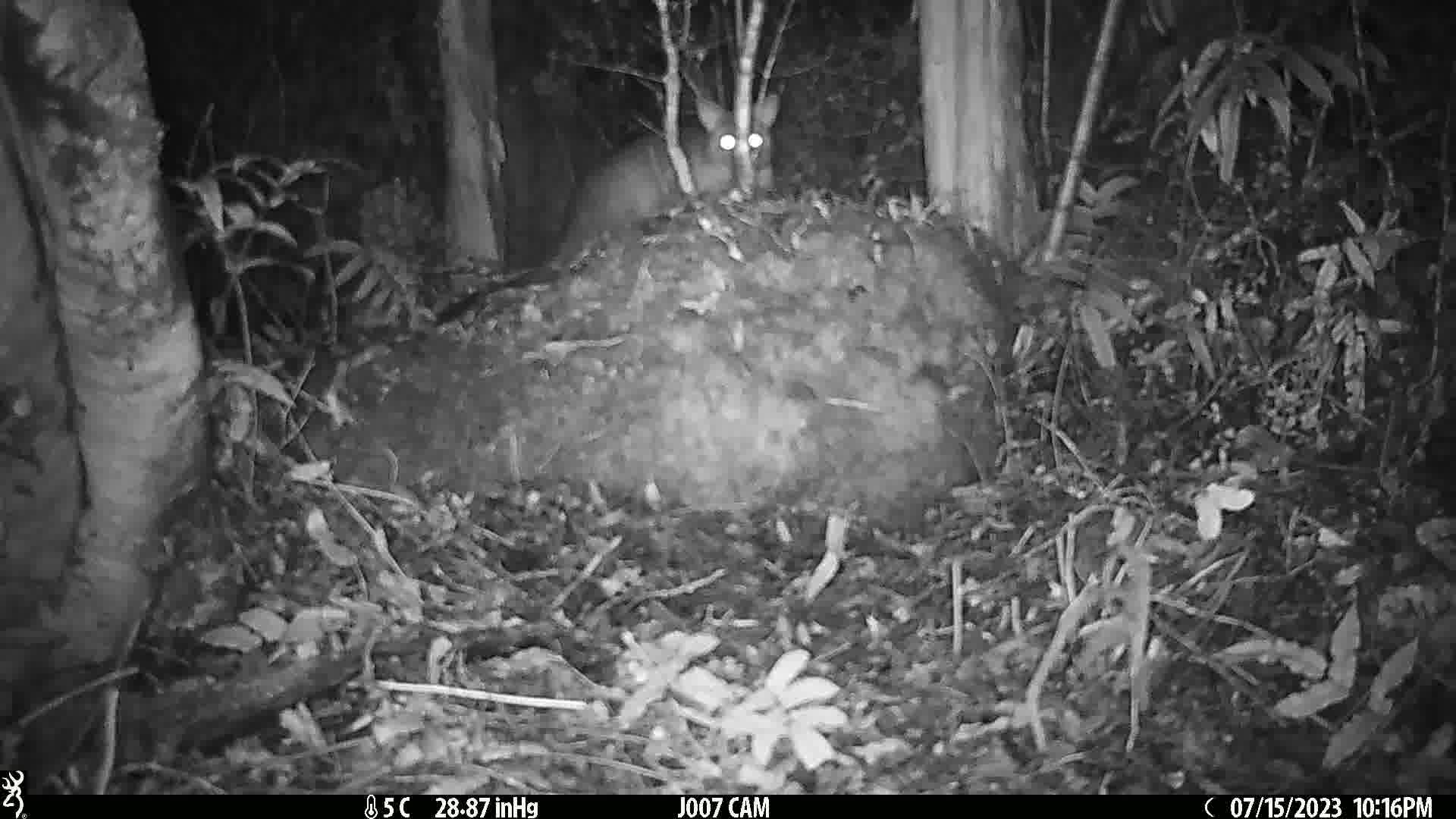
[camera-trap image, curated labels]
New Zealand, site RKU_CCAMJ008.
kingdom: Animalia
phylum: Chordata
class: Mammalia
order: Diprotodontia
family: Phalangeridae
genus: Trichosurus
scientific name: Trichosurus vulpecula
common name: common brushtail possum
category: possum